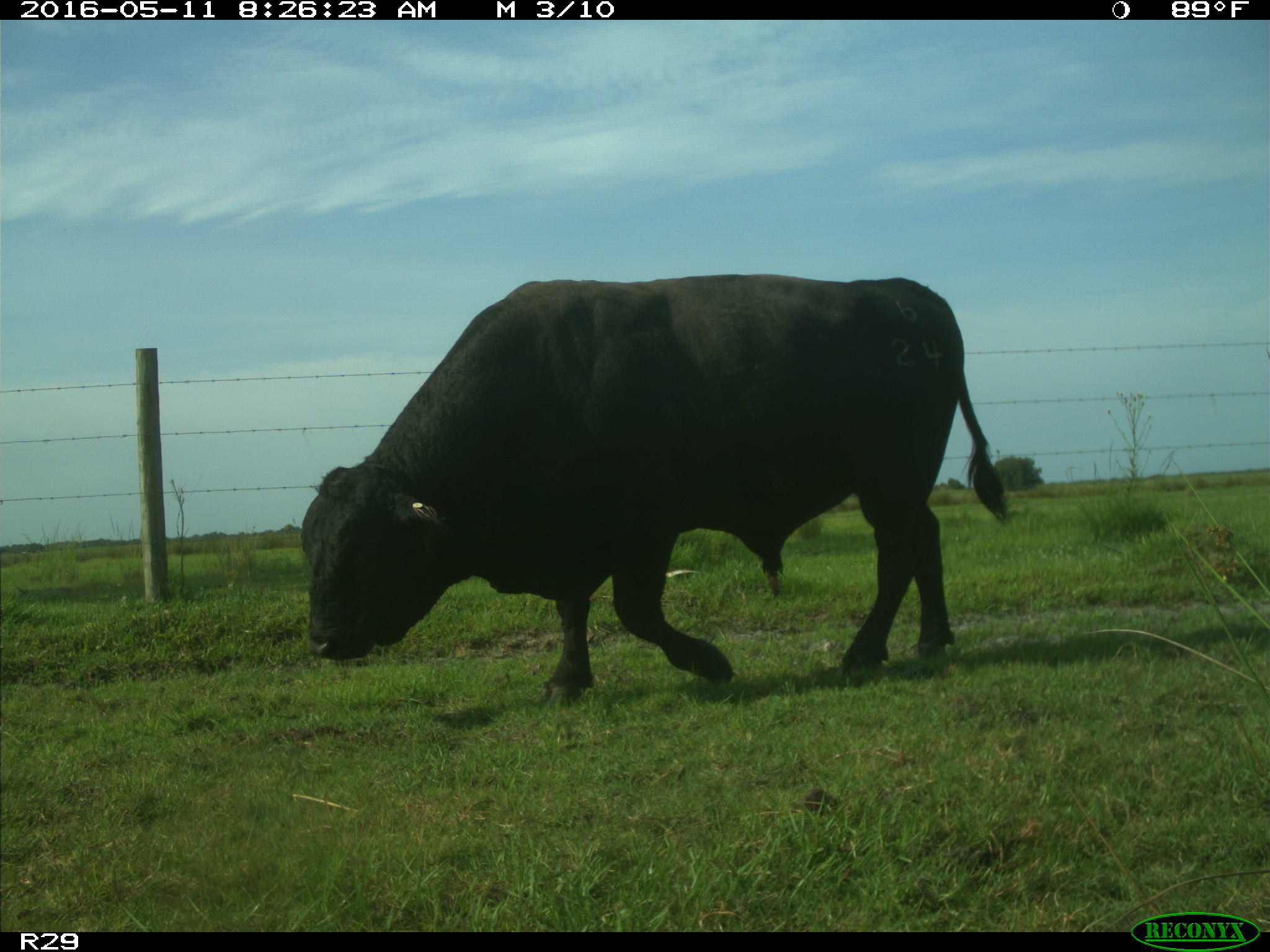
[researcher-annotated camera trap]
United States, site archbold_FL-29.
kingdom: Animalia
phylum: Chordata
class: Mammalia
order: Artiodactyla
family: Bovidae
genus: Bos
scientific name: Bos taurus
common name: domestic cow